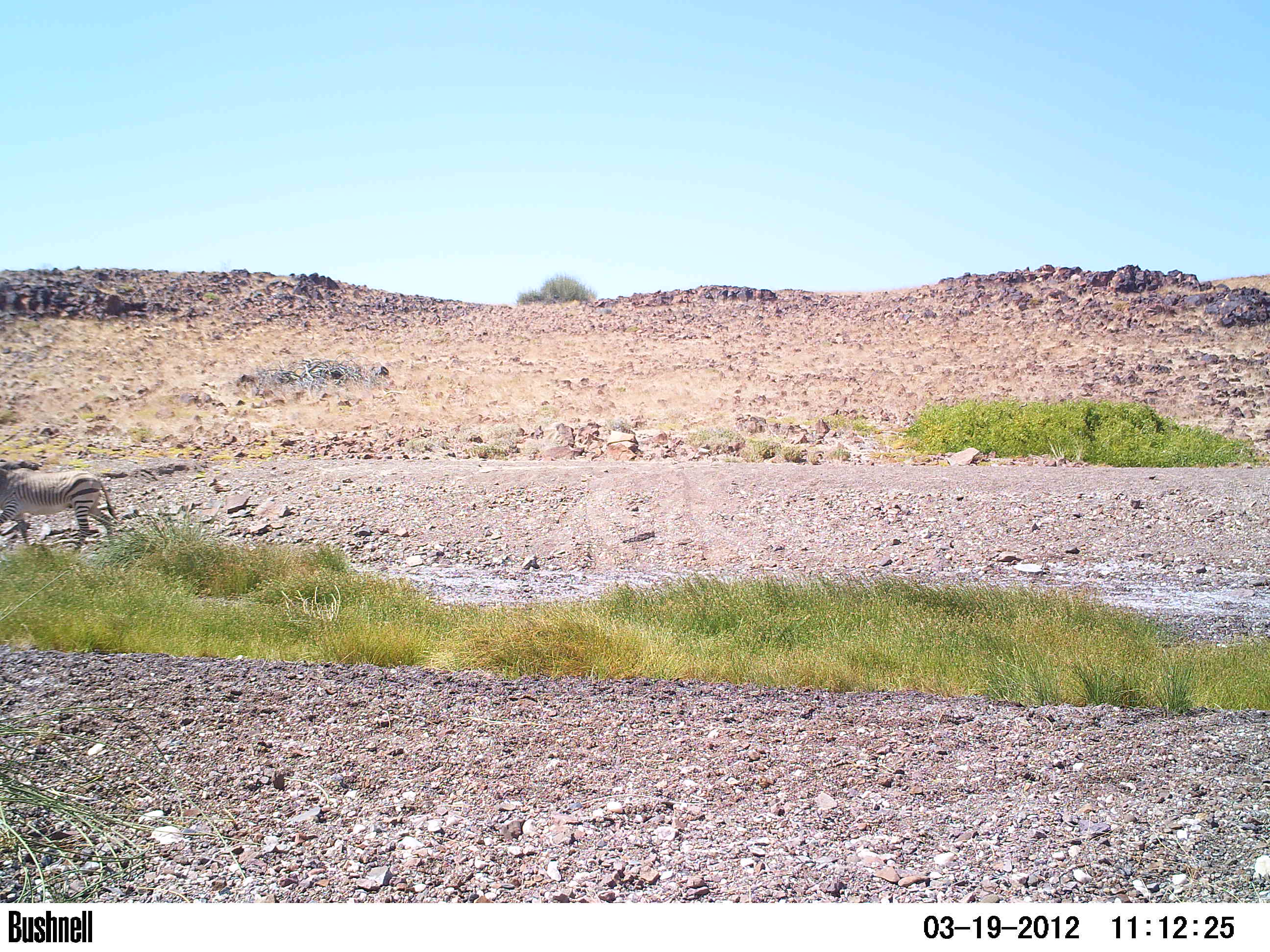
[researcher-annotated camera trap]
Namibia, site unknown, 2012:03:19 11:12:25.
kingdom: Animalia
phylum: Chordata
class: Mammalia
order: Perissodactyla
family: Equidae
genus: Equus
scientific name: Equus zebra hartmannae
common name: hartmann's mountain zebra